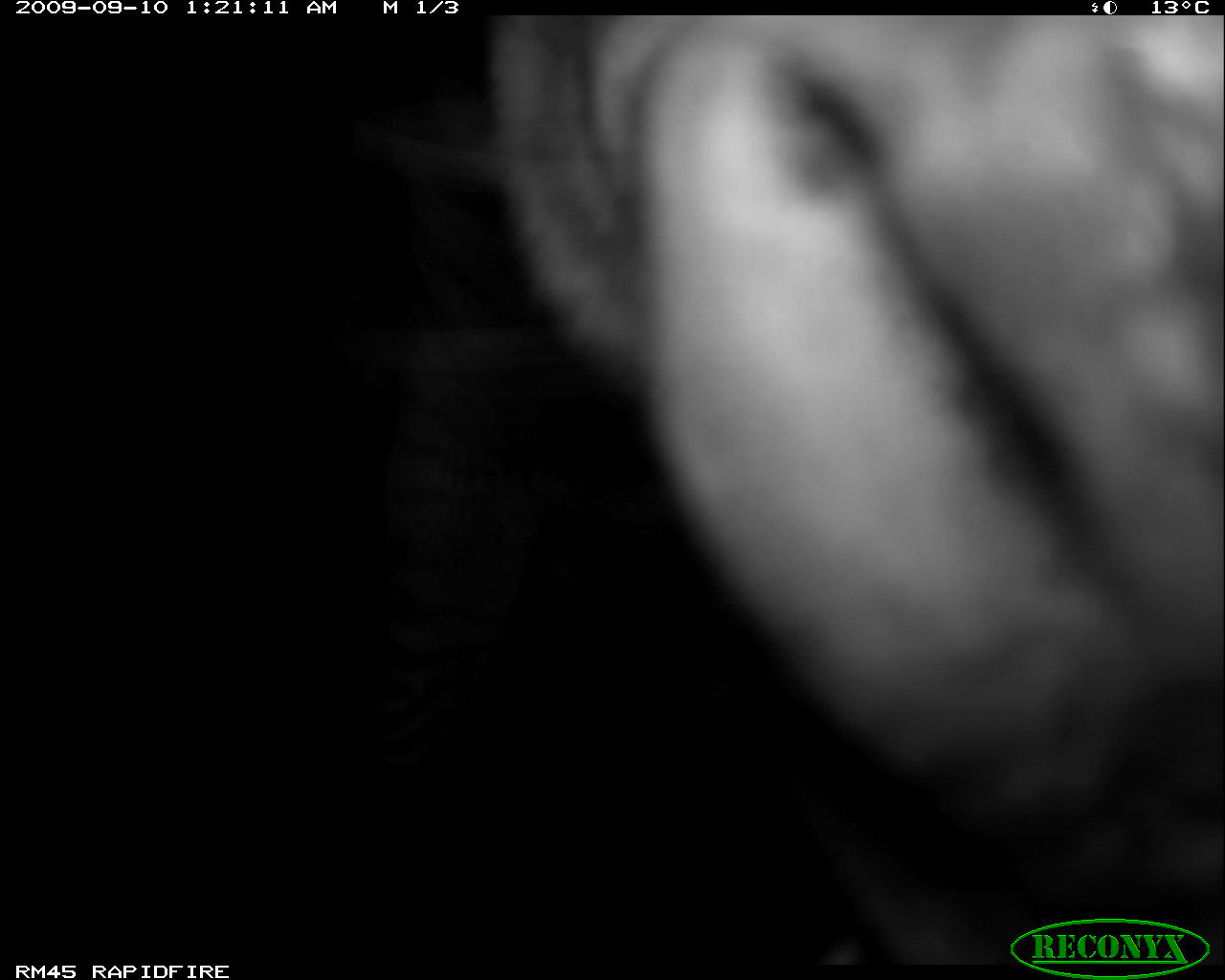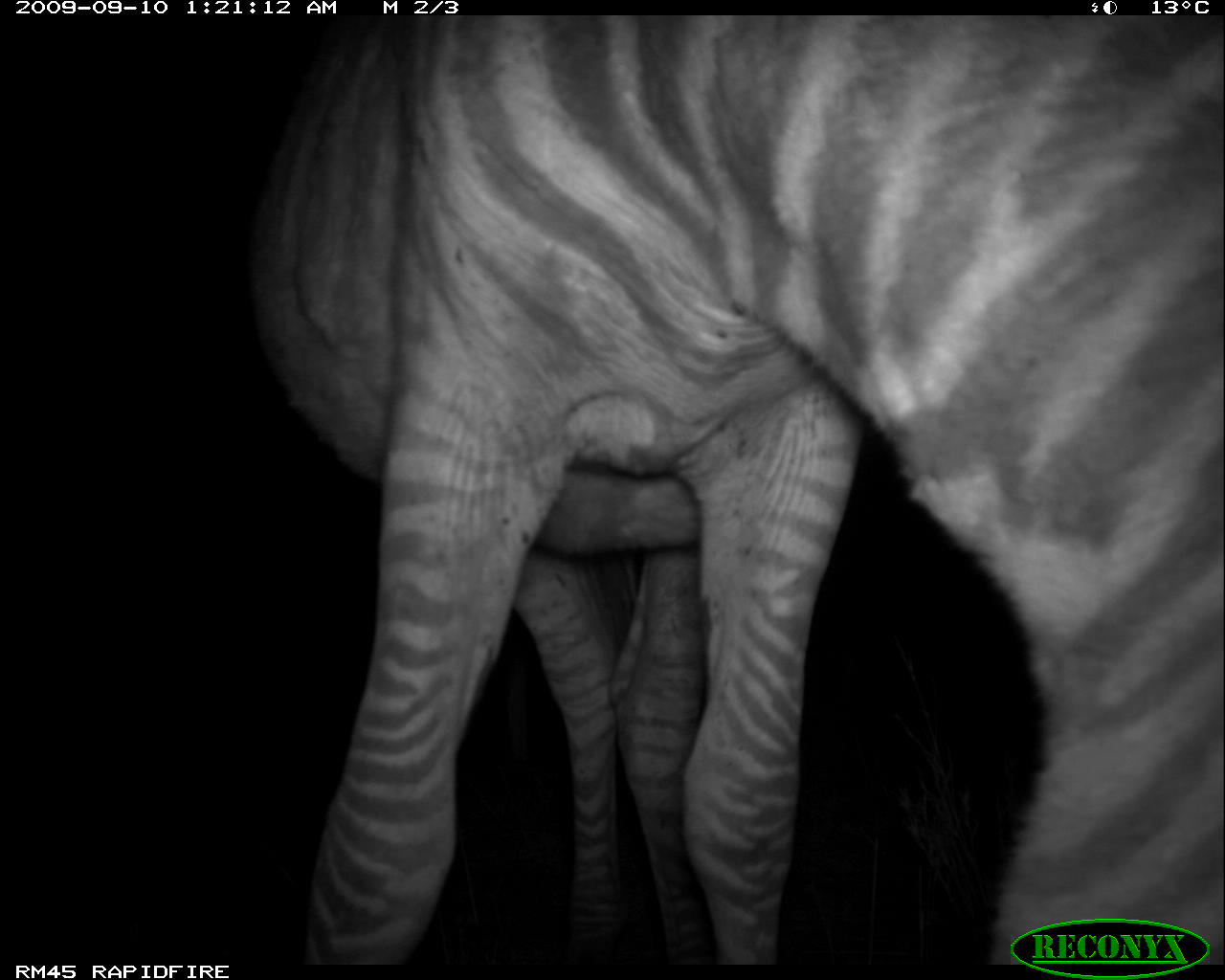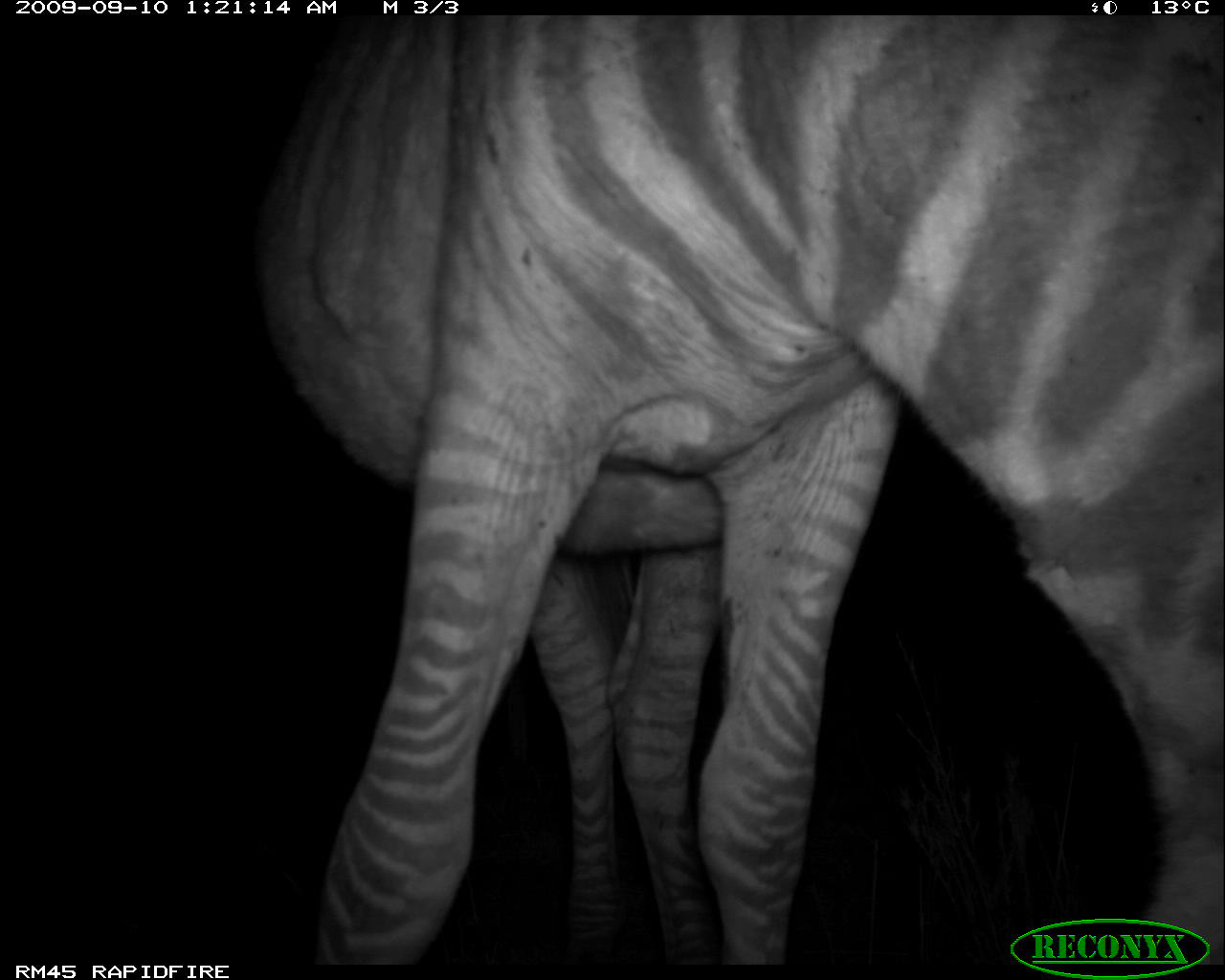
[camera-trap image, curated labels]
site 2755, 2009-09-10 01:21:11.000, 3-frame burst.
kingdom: Animalia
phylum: Chordata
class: Mammalia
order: Perissodactyla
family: Equidae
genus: Equus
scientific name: Equus quagga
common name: plains zebra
Equus quagga (plains zebra), count 1.